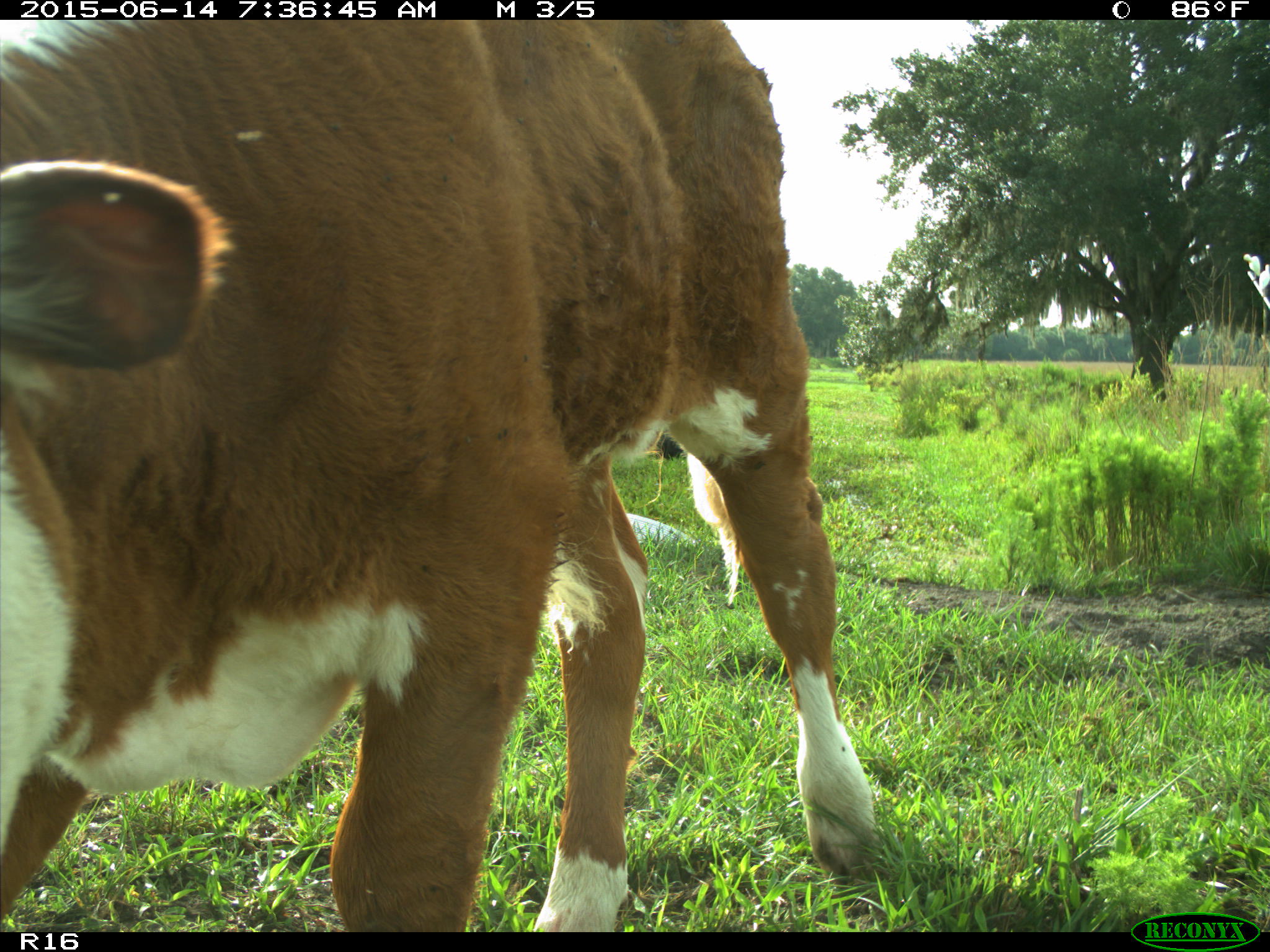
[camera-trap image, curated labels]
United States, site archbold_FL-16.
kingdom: Animalia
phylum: Chordata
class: Mammalia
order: Artiodactyla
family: Bovidae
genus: Bos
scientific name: Bos taurus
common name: domestic cow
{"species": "Bos taurus (domestic cow)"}